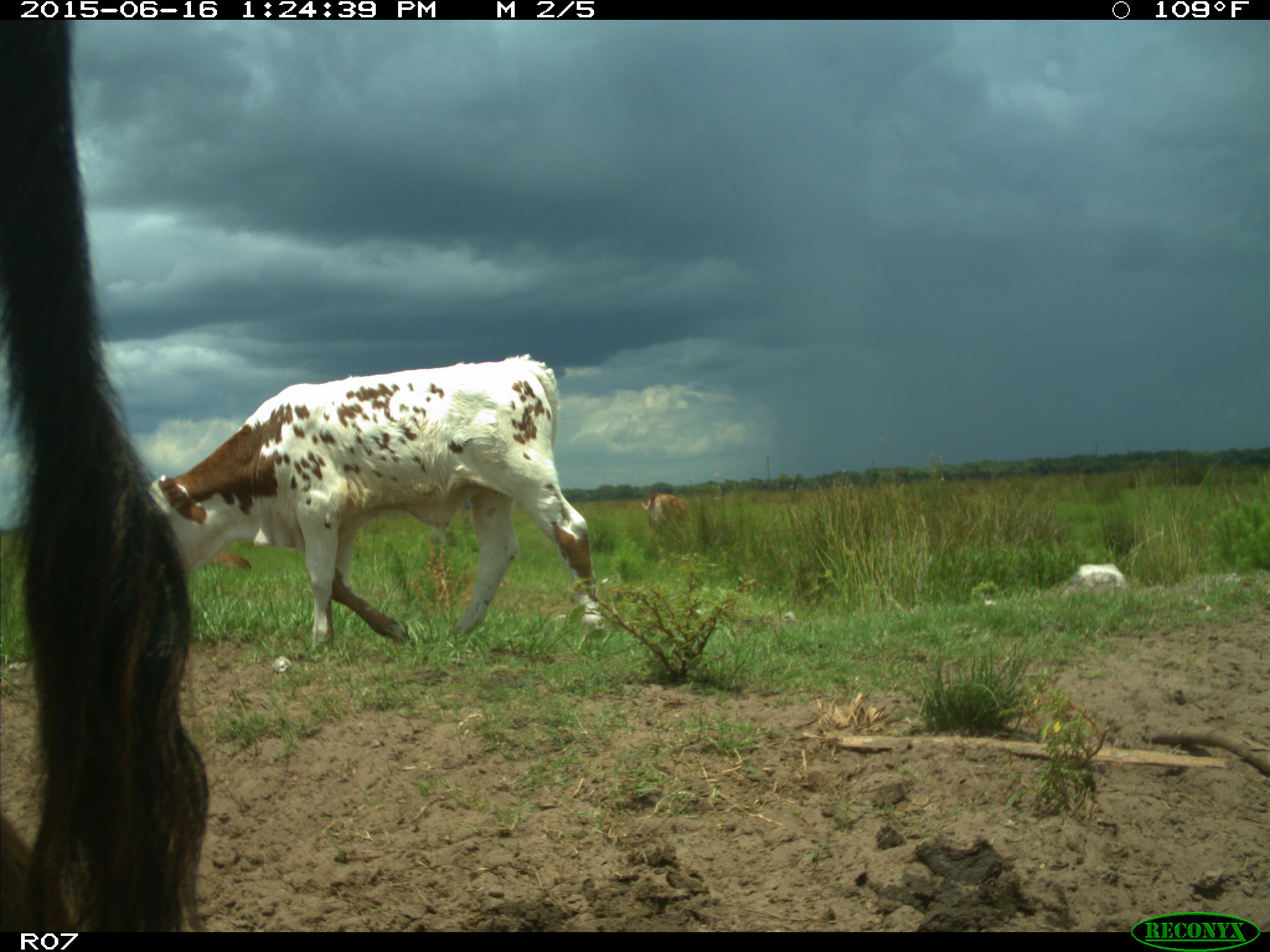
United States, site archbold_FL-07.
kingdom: Animalia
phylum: Chordata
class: Mammalia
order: Artiodactyla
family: Bovidae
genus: Bos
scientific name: Bos taurus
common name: domestic cow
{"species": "Bos taurus (domestic cow)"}